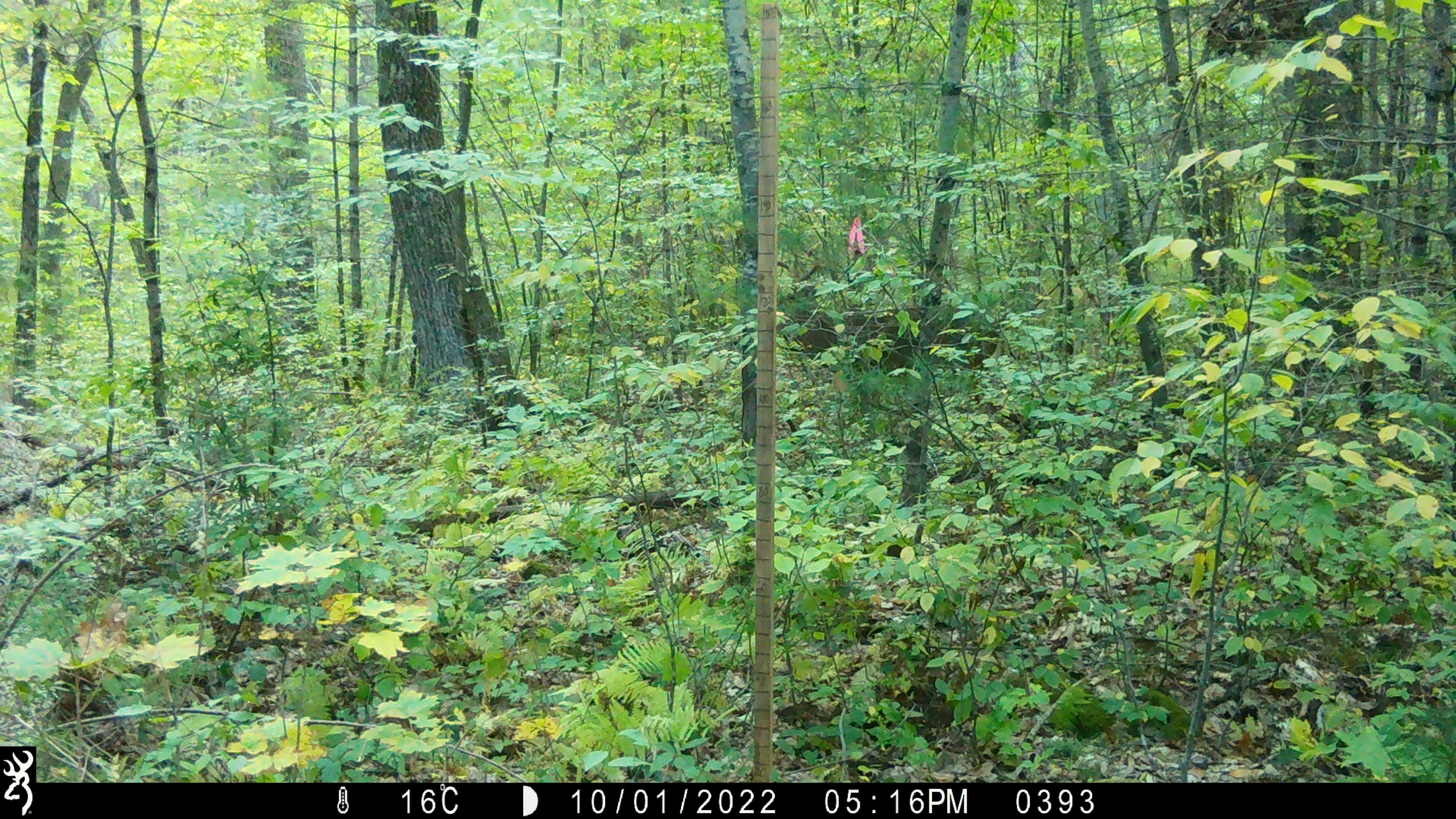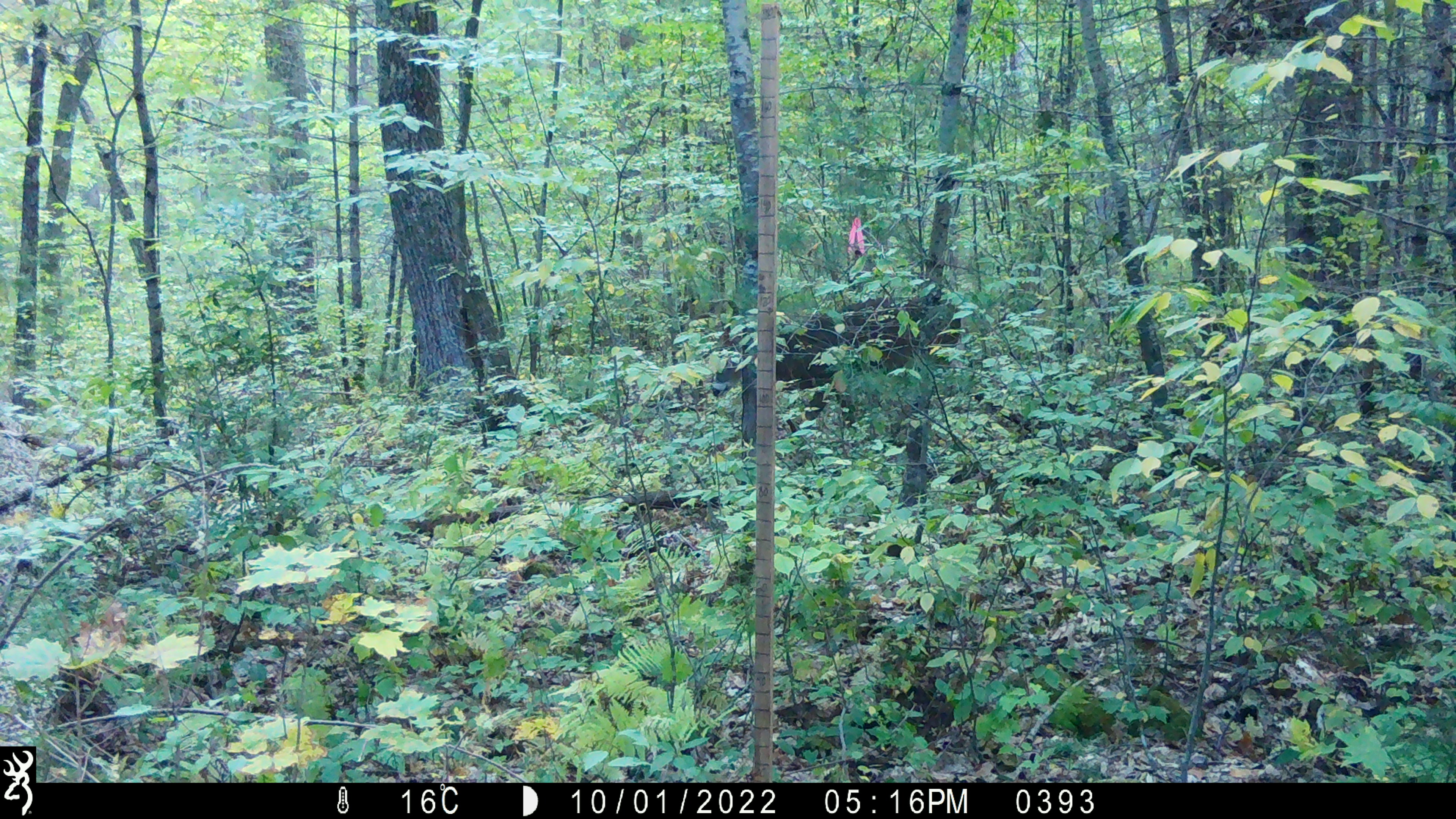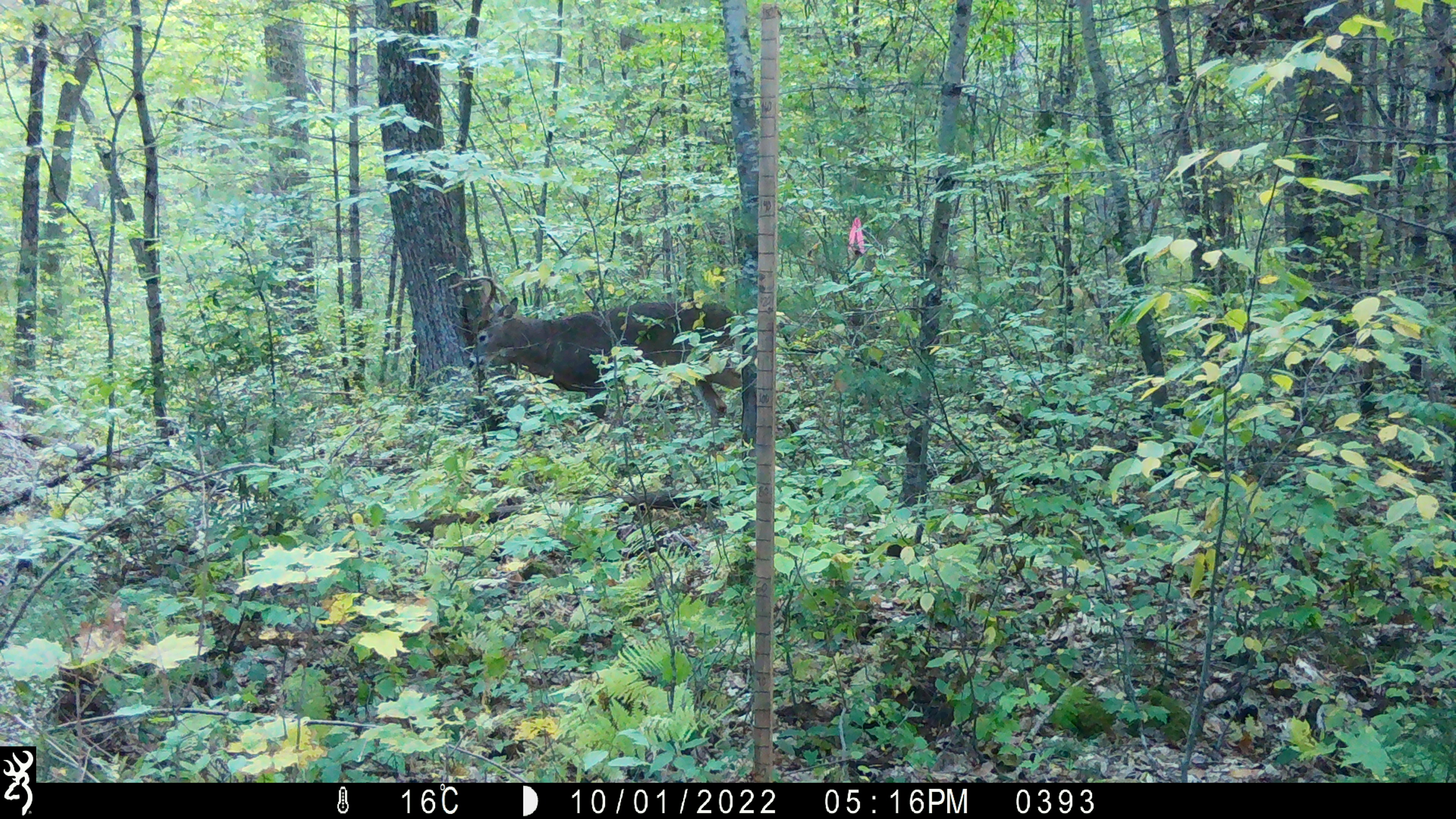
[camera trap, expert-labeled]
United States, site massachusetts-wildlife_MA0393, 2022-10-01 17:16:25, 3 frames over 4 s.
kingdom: Animalia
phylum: Chordata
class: Mammalia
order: Artiodactyla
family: Cervidae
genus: Odocoileus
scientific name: Odocoileus virginianus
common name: white-tailed deer